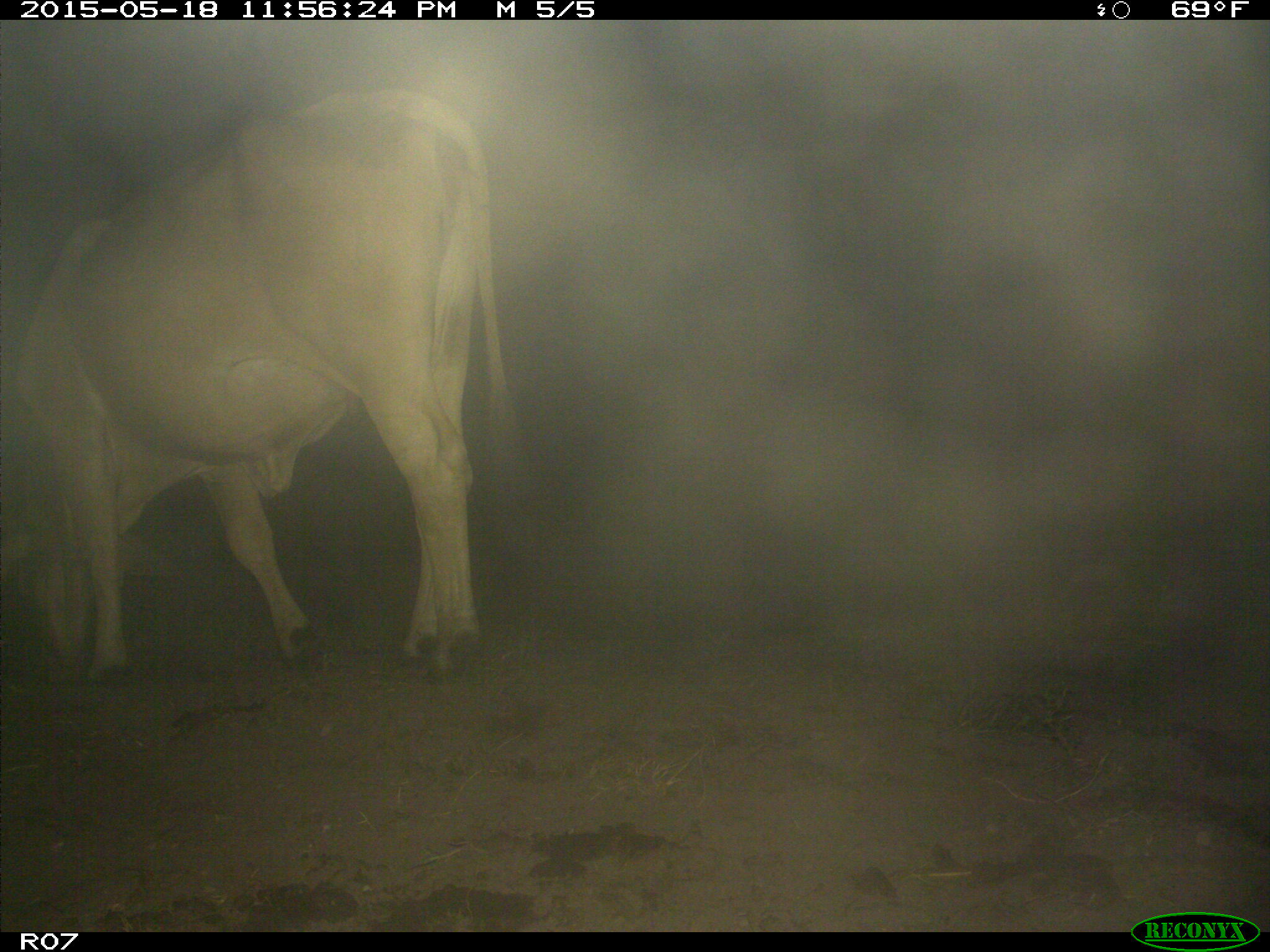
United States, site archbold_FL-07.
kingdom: Animalia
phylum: Chordata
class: Mammalia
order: Artiodactyla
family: Bovidae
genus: Bos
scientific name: Bos taurus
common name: domestic cow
Bos taurus (domestic cow).